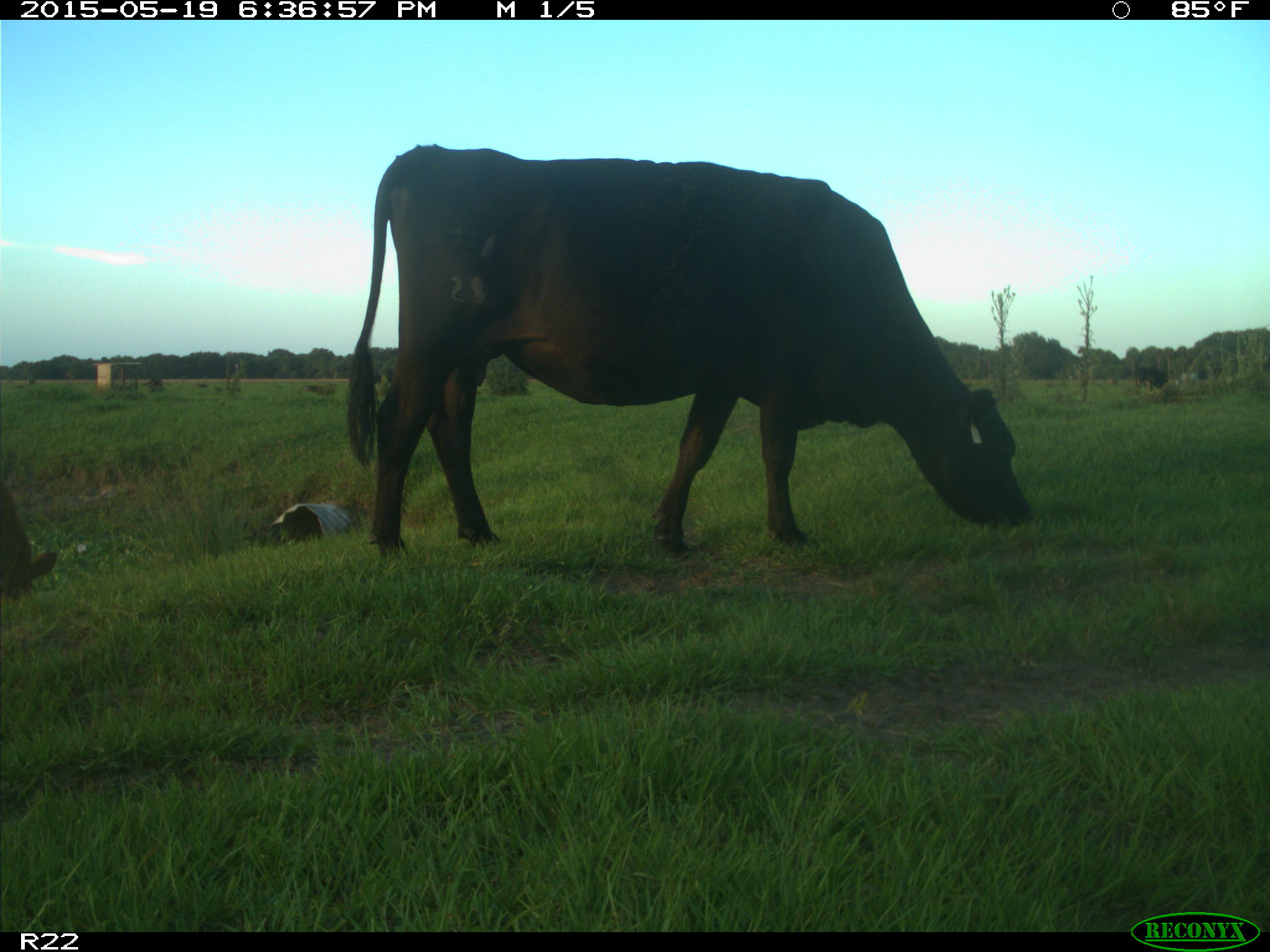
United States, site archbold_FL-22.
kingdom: Animalia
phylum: Chordata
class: Mammalia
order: Artiodactyla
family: Bovidae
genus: Bos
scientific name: Bos taurus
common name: domestic cow